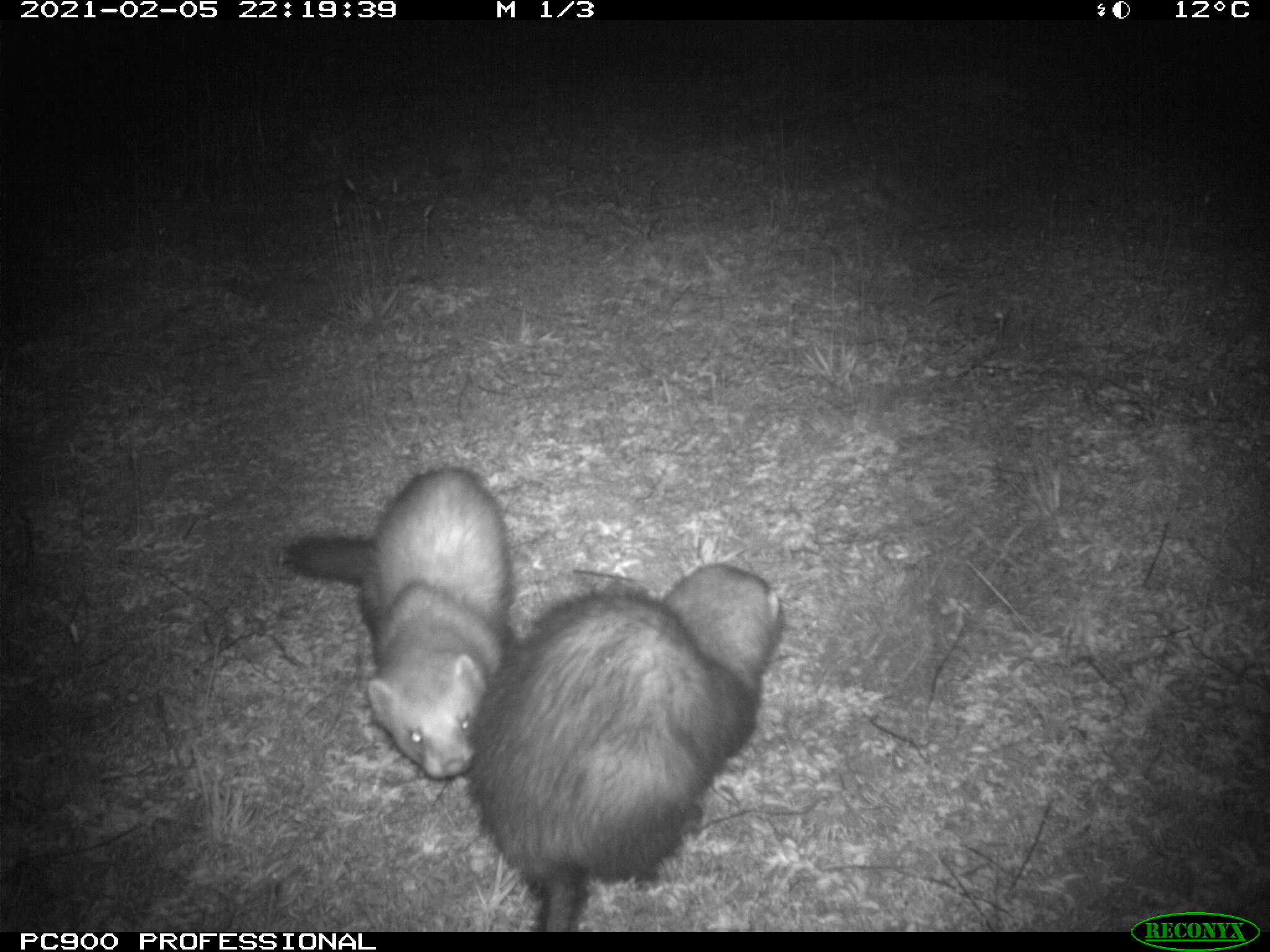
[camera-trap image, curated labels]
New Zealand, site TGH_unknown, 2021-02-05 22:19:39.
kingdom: Animalia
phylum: Chordata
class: Mammalia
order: Carnivora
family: Mustelidae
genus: Mustela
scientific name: Mustela furo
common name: ferret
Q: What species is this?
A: Ferret (Mustela furo).